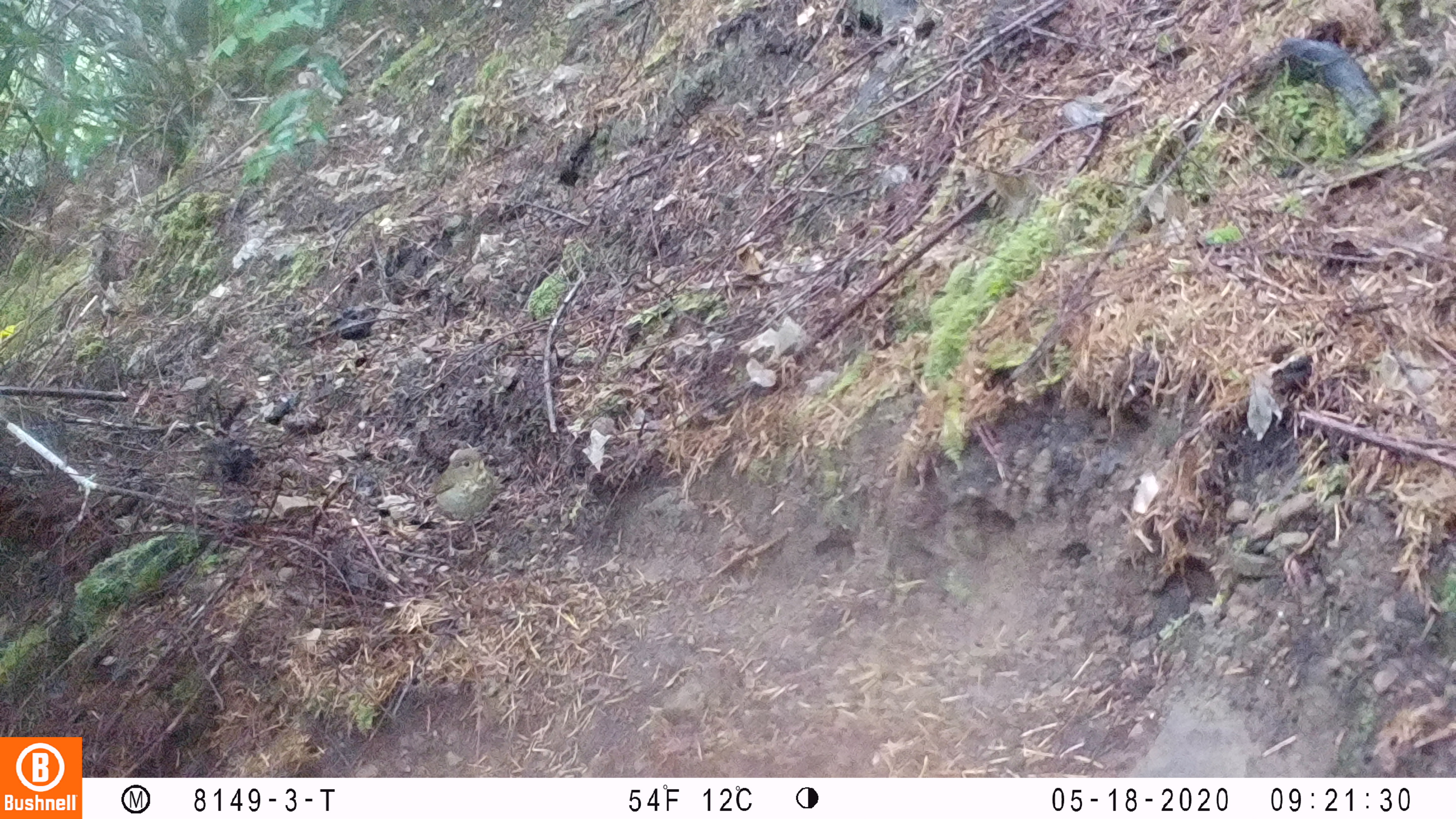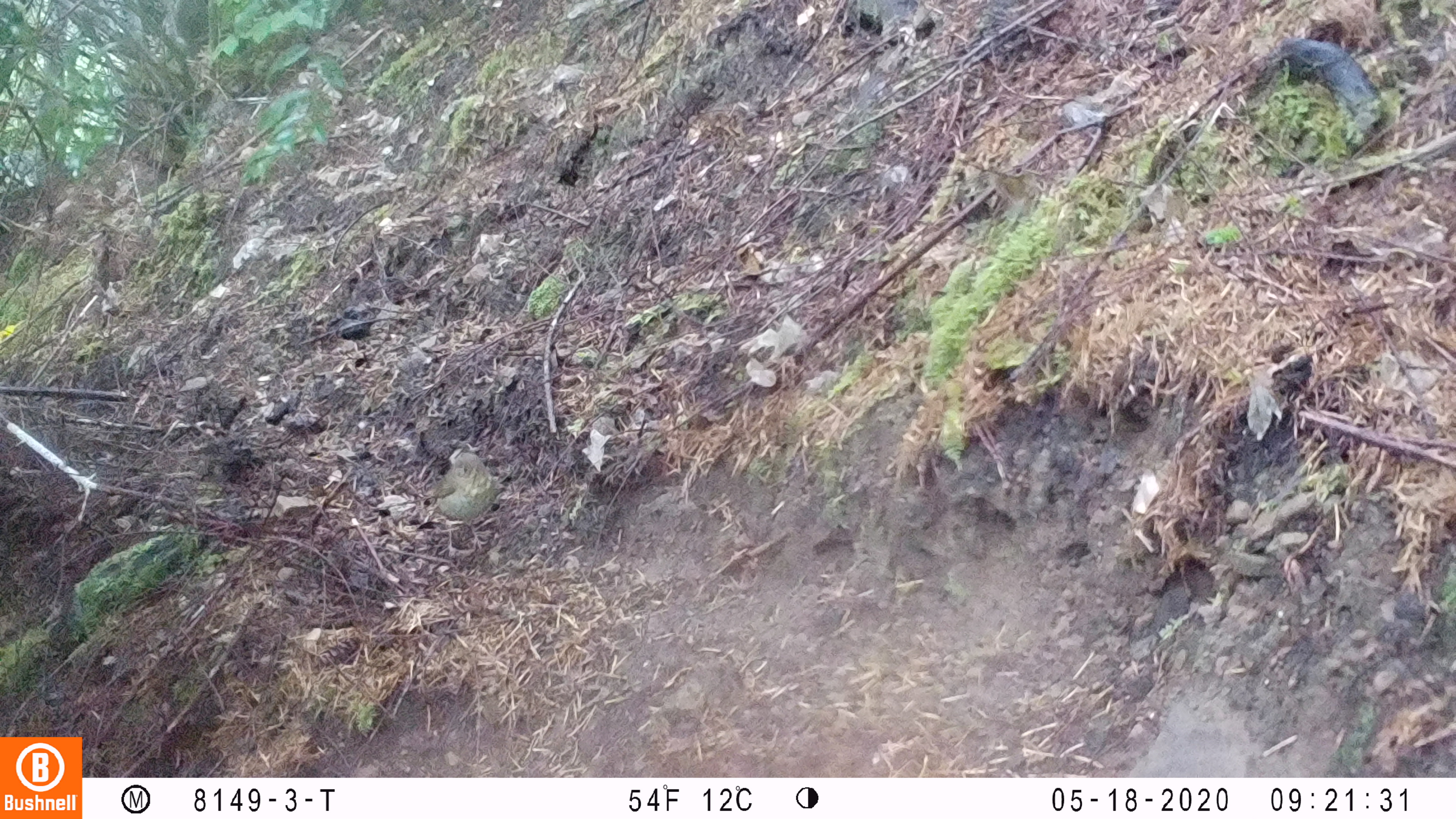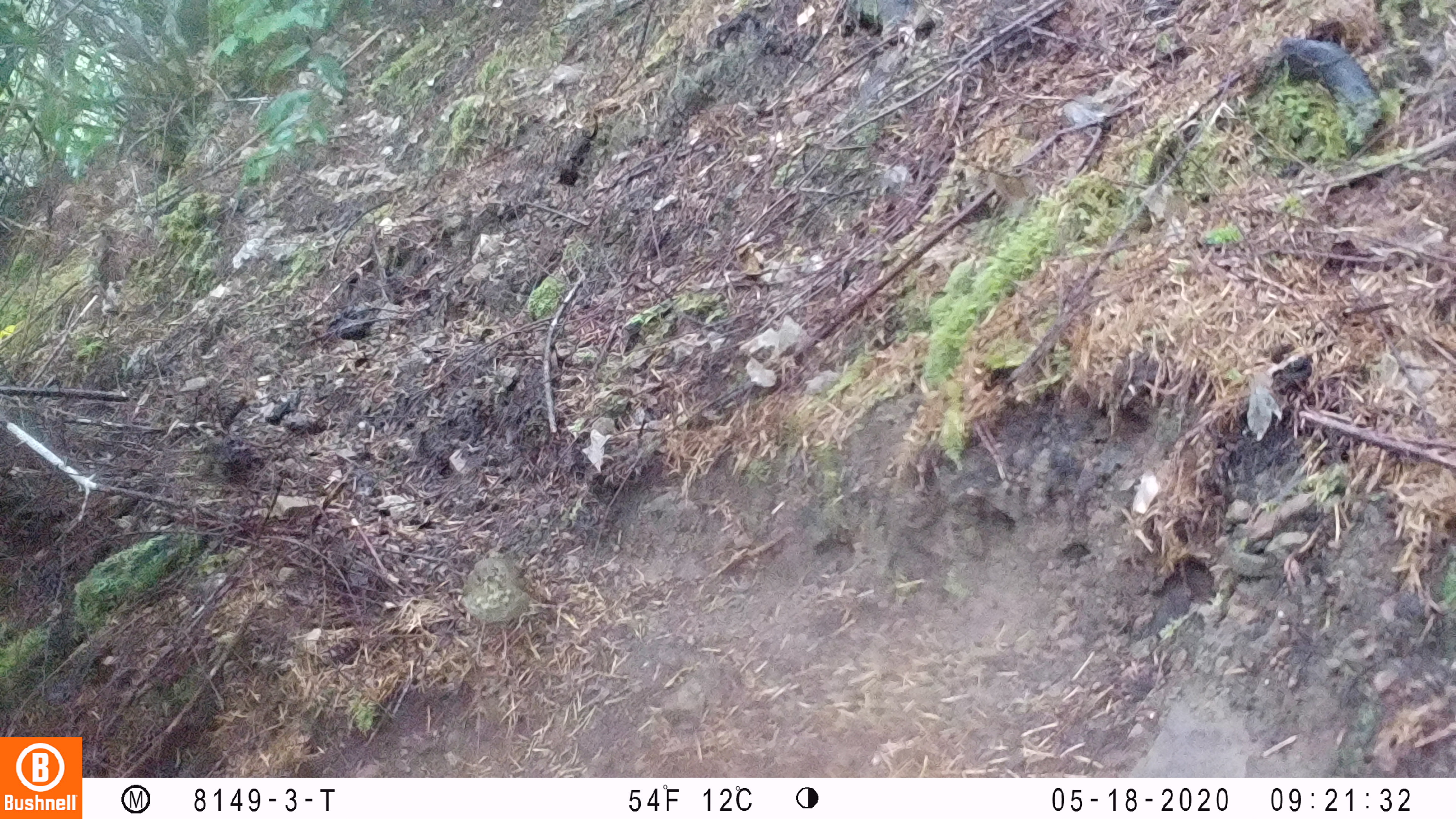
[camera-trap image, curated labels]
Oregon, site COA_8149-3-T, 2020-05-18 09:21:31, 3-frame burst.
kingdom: Animalia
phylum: Chordata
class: Aves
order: Passeriformes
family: Turdidae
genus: Catharus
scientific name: Catharus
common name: brown thrushes and nightingale-thrushes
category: catharus species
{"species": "catharus species (brown thrushes and nightingale-thrushes) (Catharus)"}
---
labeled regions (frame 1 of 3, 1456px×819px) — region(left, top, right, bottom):
catharus species: region(427, 446, 497, 523)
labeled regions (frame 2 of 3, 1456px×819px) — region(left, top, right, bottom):
catharus species: region(431, 450, 505, 523)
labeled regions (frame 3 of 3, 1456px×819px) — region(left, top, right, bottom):
catharus species: region(455, 546, 535, 624)